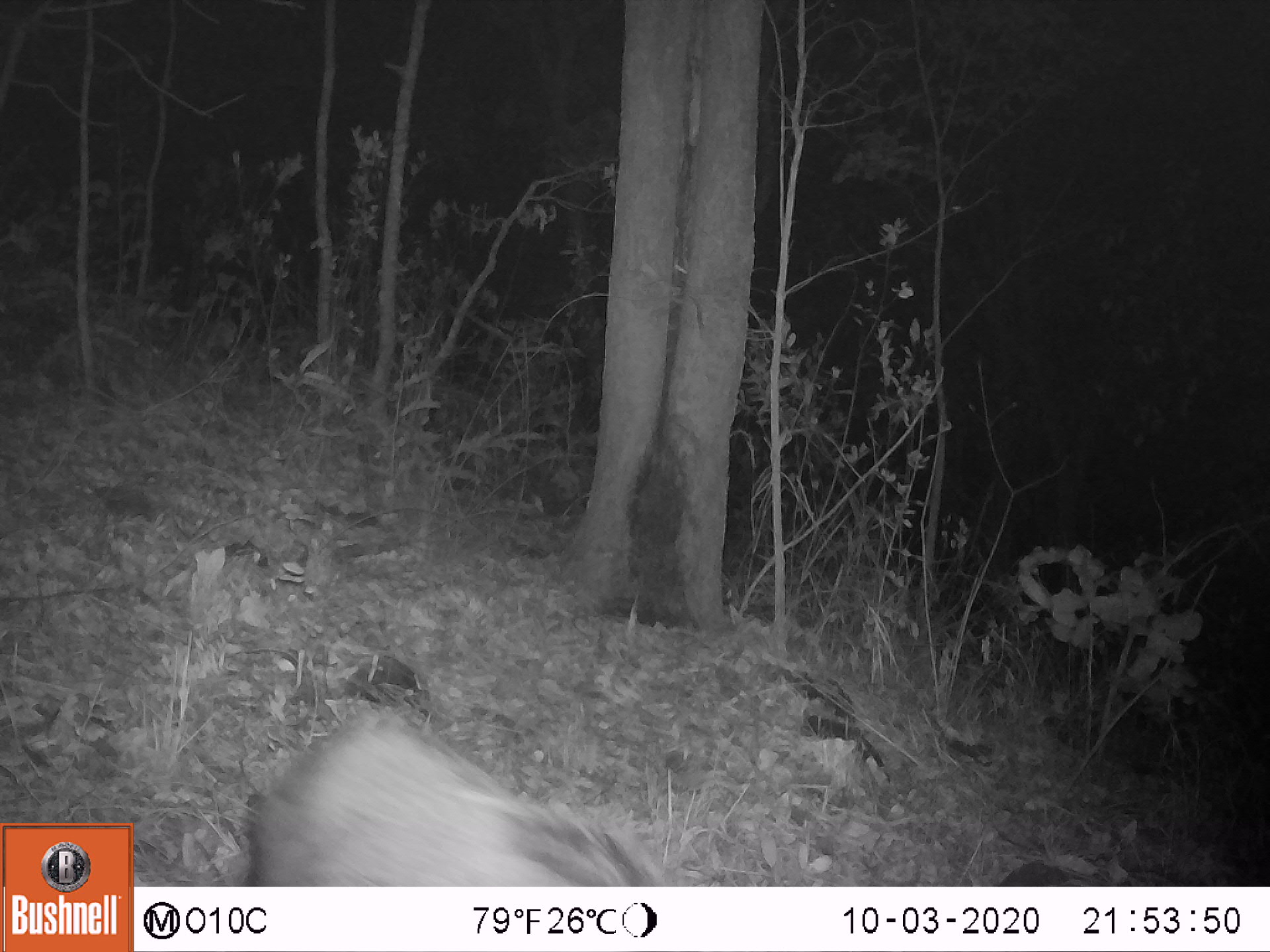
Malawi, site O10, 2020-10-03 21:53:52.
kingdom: Animalia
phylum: Chordata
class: Mammalia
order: Artiodactyla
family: Suidae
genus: Potamochoerus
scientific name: Potamochoerus larvatus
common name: bushpig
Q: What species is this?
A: Bushpig (Potamochoerus larvatus).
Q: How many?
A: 1.